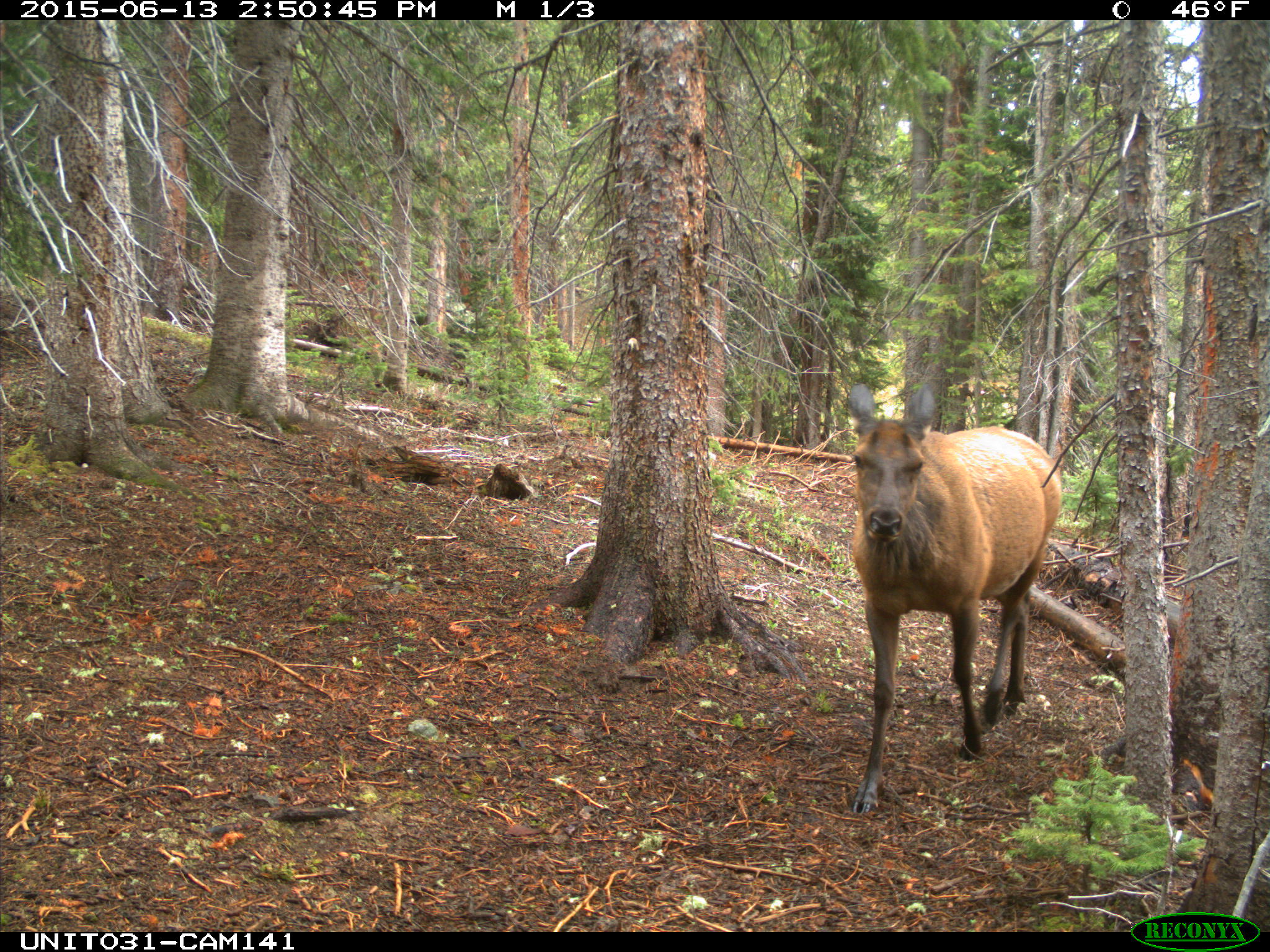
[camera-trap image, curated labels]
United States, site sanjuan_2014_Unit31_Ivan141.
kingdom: Animalia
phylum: Chordata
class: Mammalia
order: Artiodactyla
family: Cervidae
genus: Cervus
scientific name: Cervus elaphus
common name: red deer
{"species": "Cervus elaphus (red deer)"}